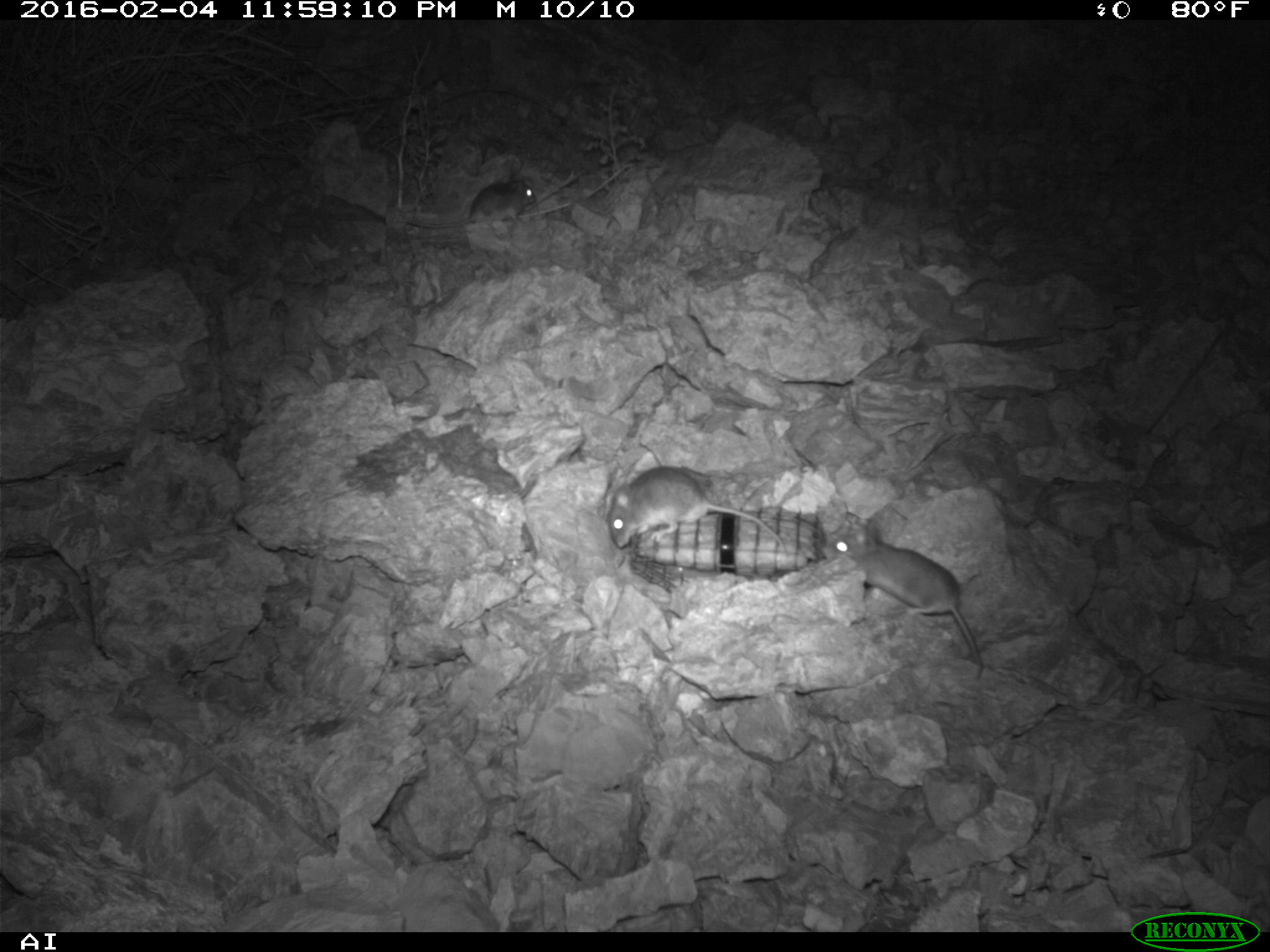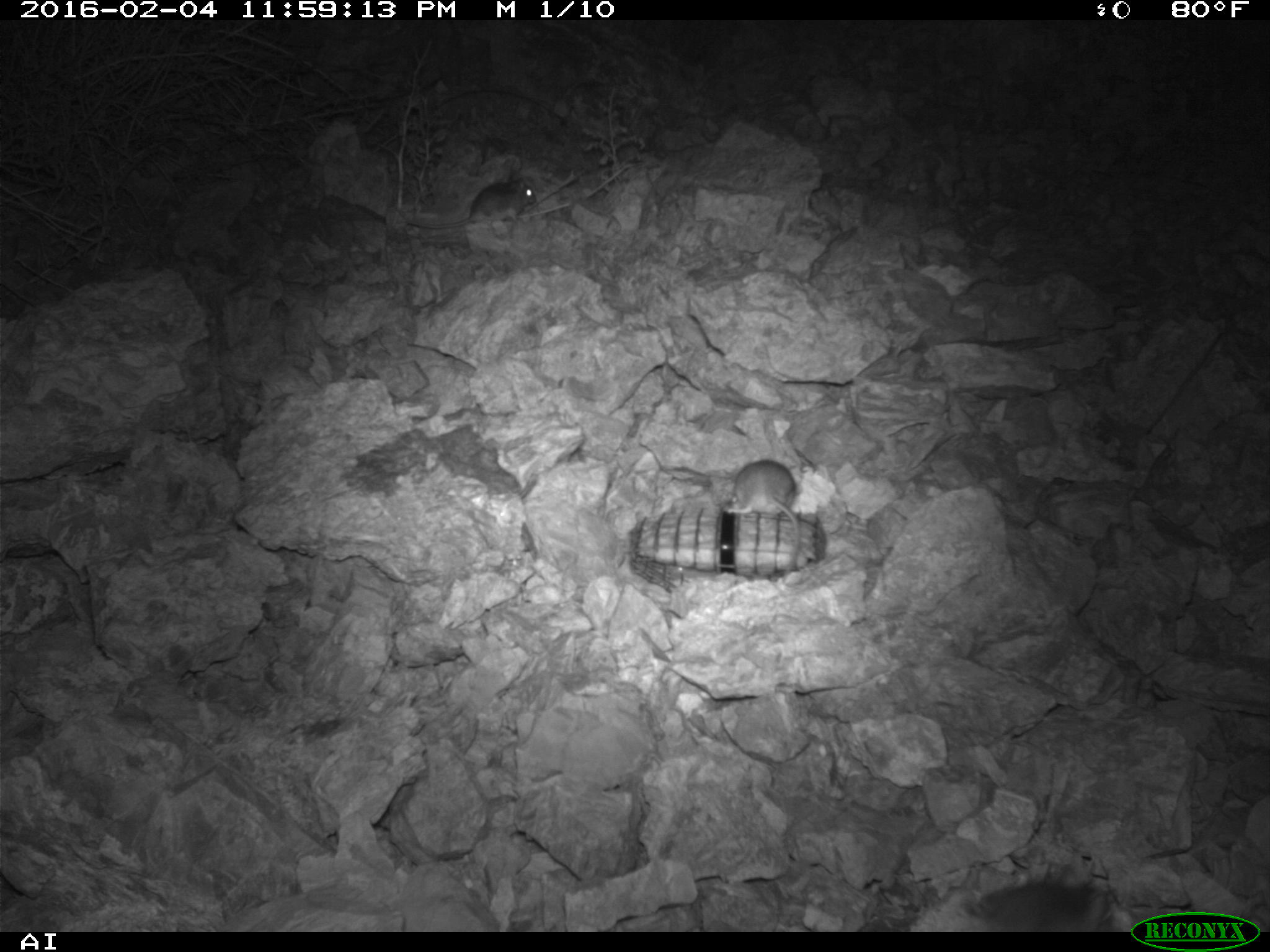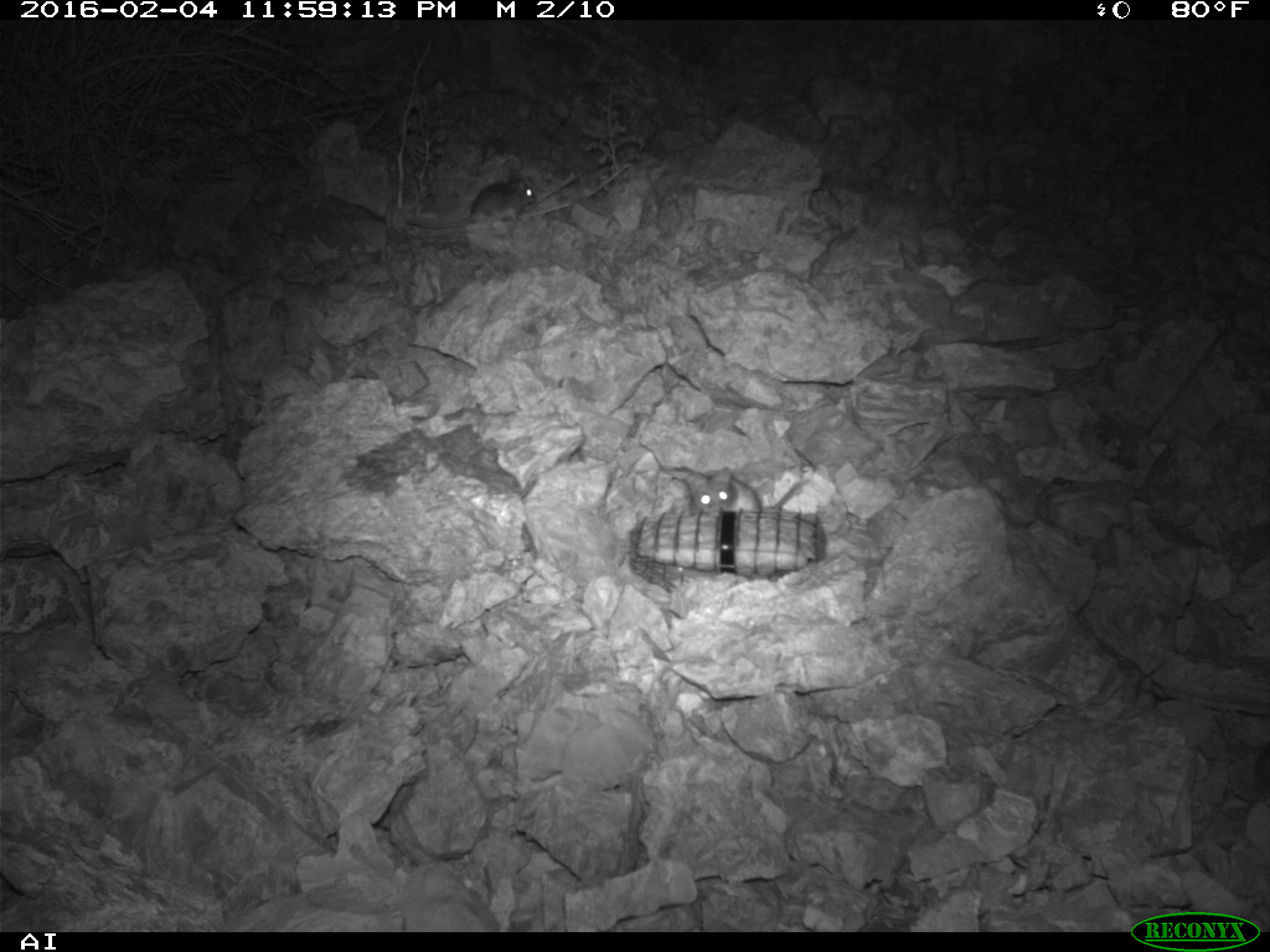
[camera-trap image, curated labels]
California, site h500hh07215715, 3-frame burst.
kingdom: Animalia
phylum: Chordata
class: Mammalia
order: Rodentia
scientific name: Rodentia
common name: rodent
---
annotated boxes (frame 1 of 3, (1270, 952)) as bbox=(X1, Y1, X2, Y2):
rodent: bbox=(821, 519, 984, 666); bbox=(608, 465, 788, 557); bbox=(405, 177, 536, 227)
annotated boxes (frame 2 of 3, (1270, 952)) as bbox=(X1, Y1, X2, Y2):
rodent: bbox=(724, 459, 801, 576); bbox=(407, 177, 536, 227)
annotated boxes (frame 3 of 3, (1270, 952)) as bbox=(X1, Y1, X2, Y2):
rodent: bbox=(406, 168, 537, 227); bbox=(684, 464, 809, 513)